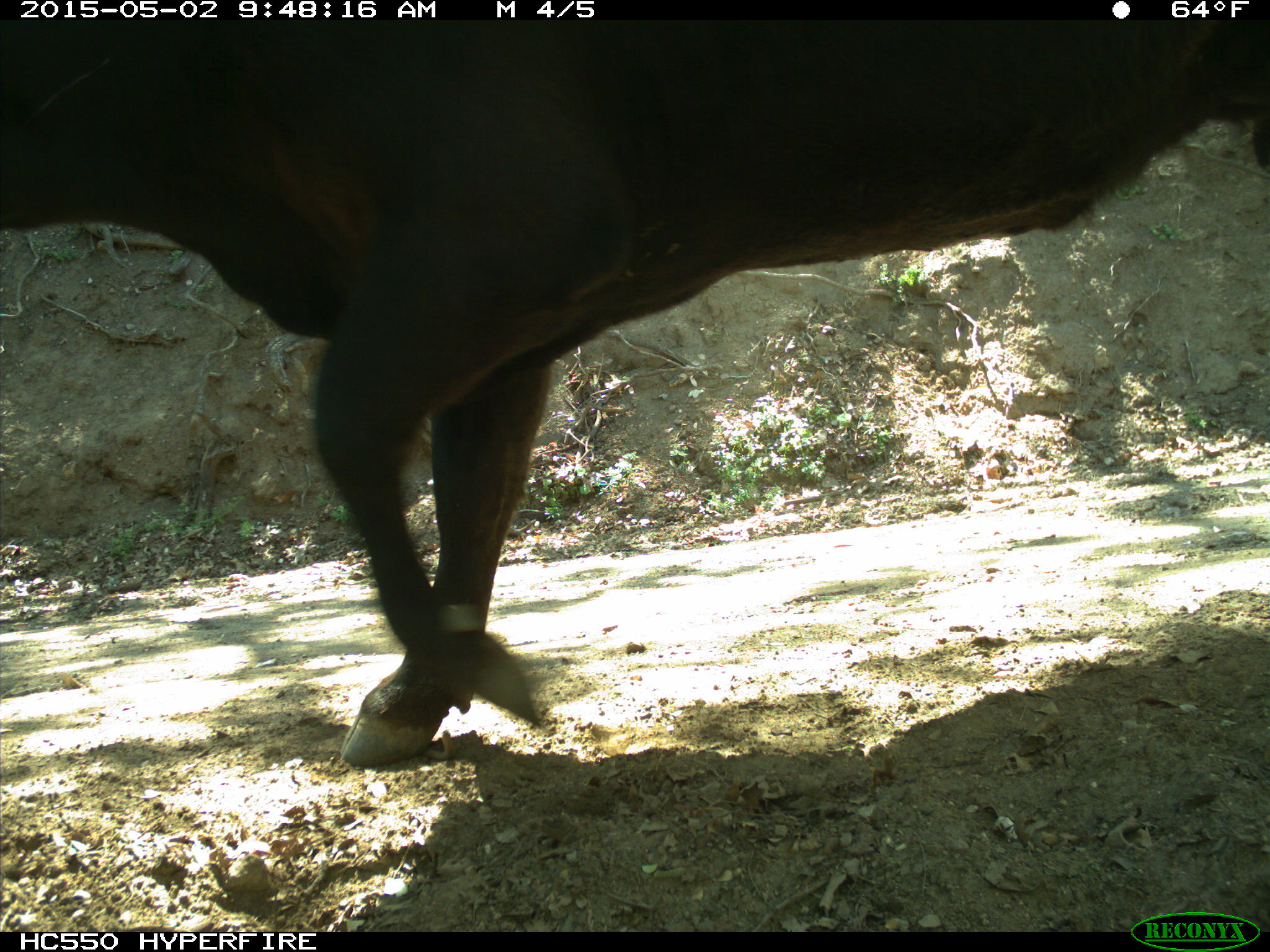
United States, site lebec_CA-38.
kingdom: Animalia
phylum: Chordata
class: Mammalia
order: Artiodactyla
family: Bovidae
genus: Bos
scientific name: Bos taurus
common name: domestic cow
Bos taurus (domestic cow).